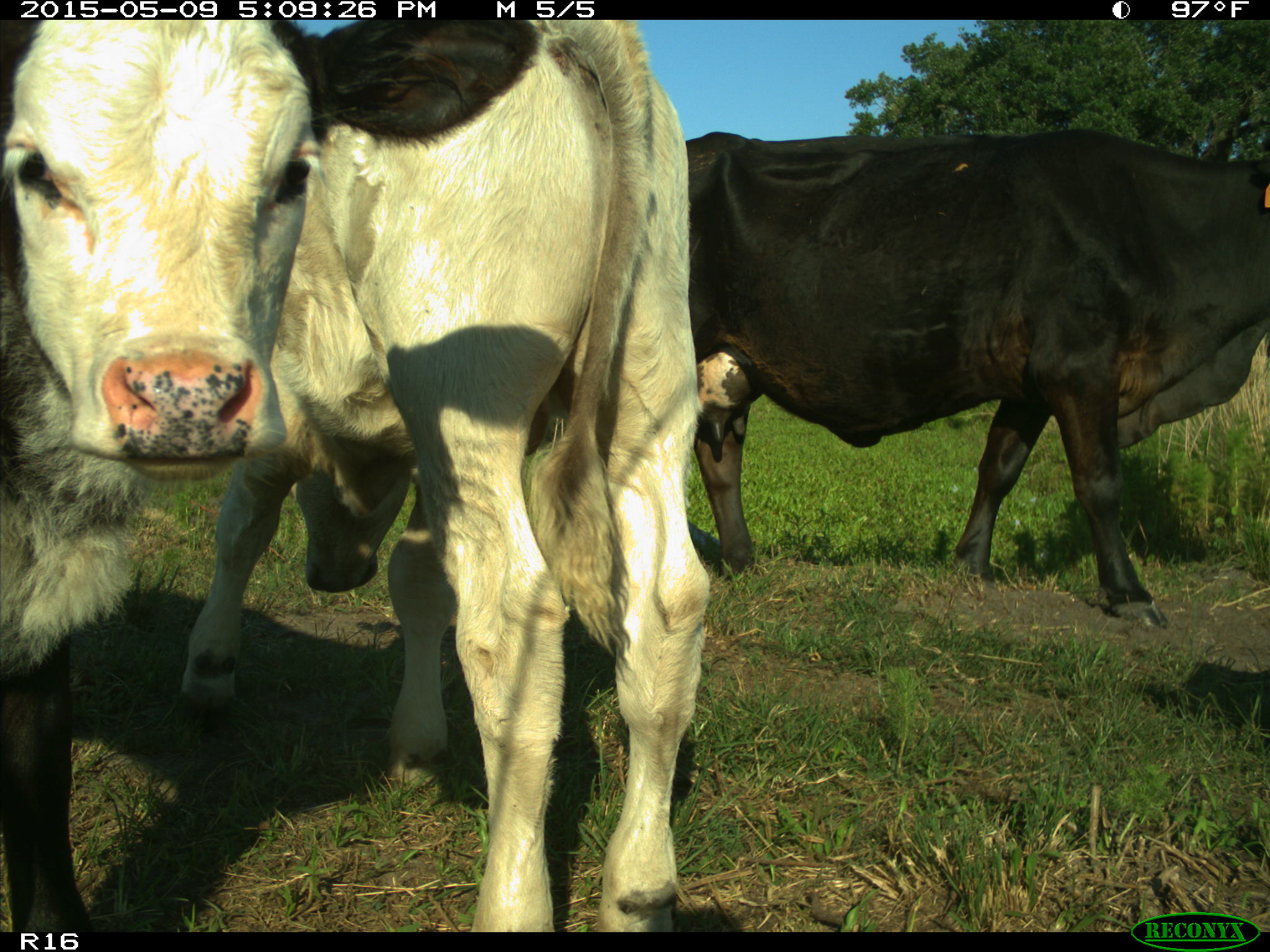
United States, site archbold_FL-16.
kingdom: Animalia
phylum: Chordata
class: Mammalia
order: Artiodactyla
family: Suidae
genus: Sus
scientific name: Sus scrofa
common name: wild boar